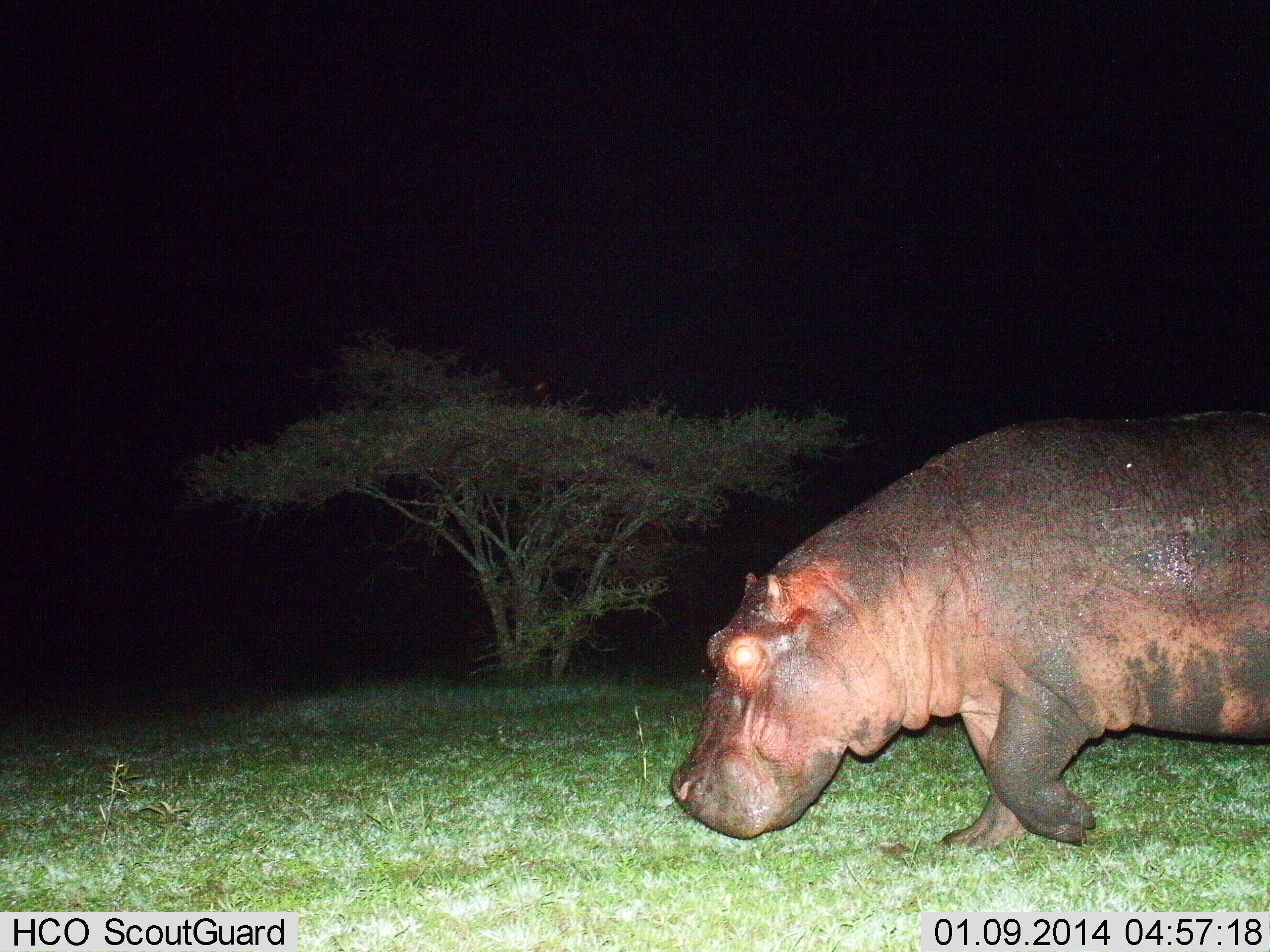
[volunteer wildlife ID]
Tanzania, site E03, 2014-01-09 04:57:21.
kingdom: Animalia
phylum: Chordata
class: Mammalia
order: Artiodactyla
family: Hippopotamidae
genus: Hippopotamus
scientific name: Hippopotamus amphibius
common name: hippopotamus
Hippopotamus (Hippopotamus amphibius), count 1. Behavior (volunteer vote fractions): standing 0%, resting 0%, moving 100%, interacting 0%. Young present (vote fraction): 0%. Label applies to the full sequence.